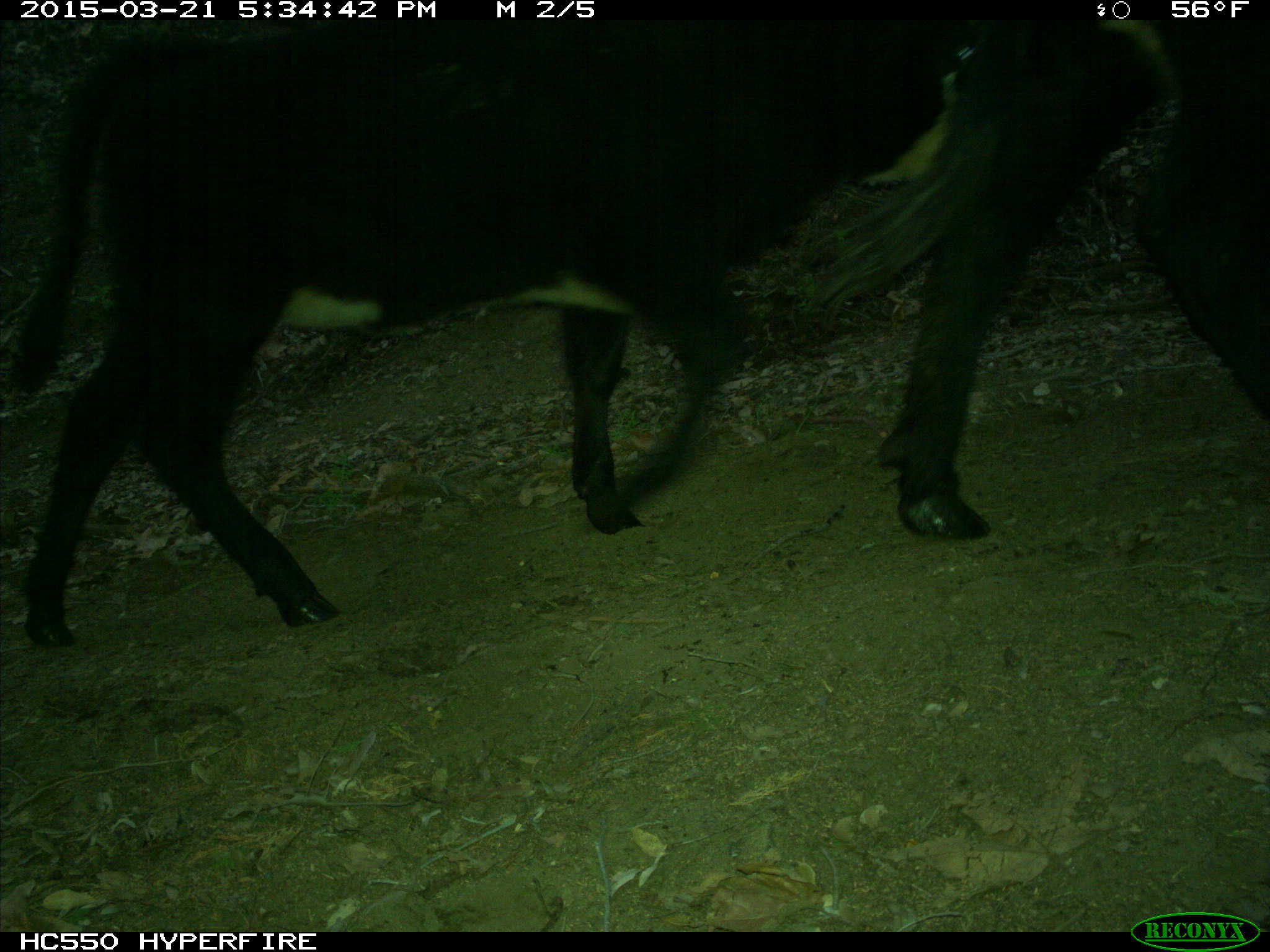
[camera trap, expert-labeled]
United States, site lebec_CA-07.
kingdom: Animalia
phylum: Chordata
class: Mammalia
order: Artiodactyla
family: Bovidae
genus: Bos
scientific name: Bos taurus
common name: domestic cow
Bos taurus (domestic cow).